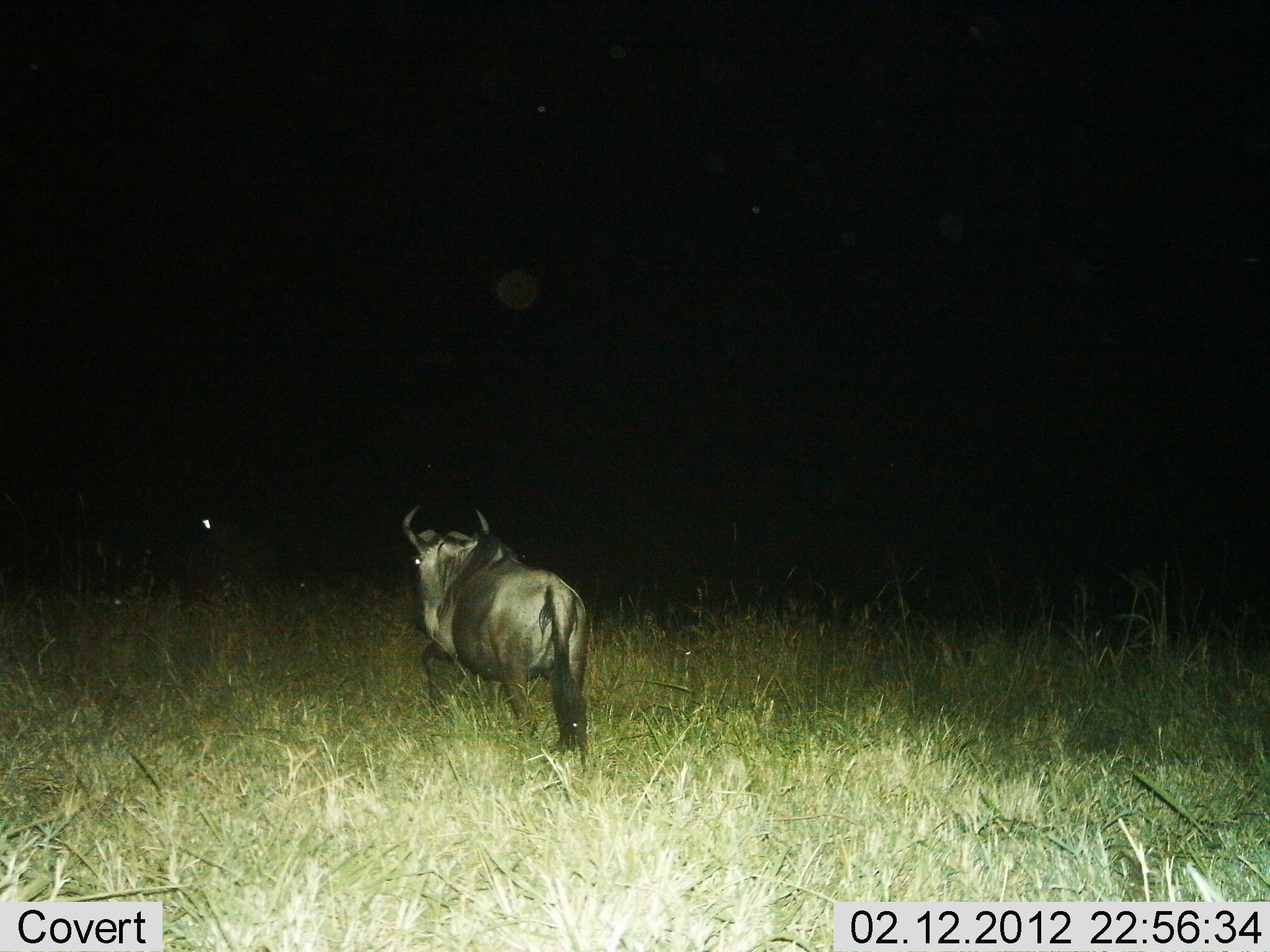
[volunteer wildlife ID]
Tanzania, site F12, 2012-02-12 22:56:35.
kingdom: Animalia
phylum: Chordata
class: Mammalia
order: Artiodactyla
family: Bovidae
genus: Connochaetes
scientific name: Connochaetes taurinus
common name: blue wildebeest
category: wildebeest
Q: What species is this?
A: Wildebeest (blue wildebeest) (Connochaetes taurinus).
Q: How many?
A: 1.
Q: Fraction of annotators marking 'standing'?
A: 36%.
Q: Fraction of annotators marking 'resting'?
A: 4%.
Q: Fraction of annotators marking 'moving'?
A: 64%.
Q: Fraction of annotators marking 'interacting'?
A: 0%.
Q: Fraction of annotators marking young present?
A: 0%.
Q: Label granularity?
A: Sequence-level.